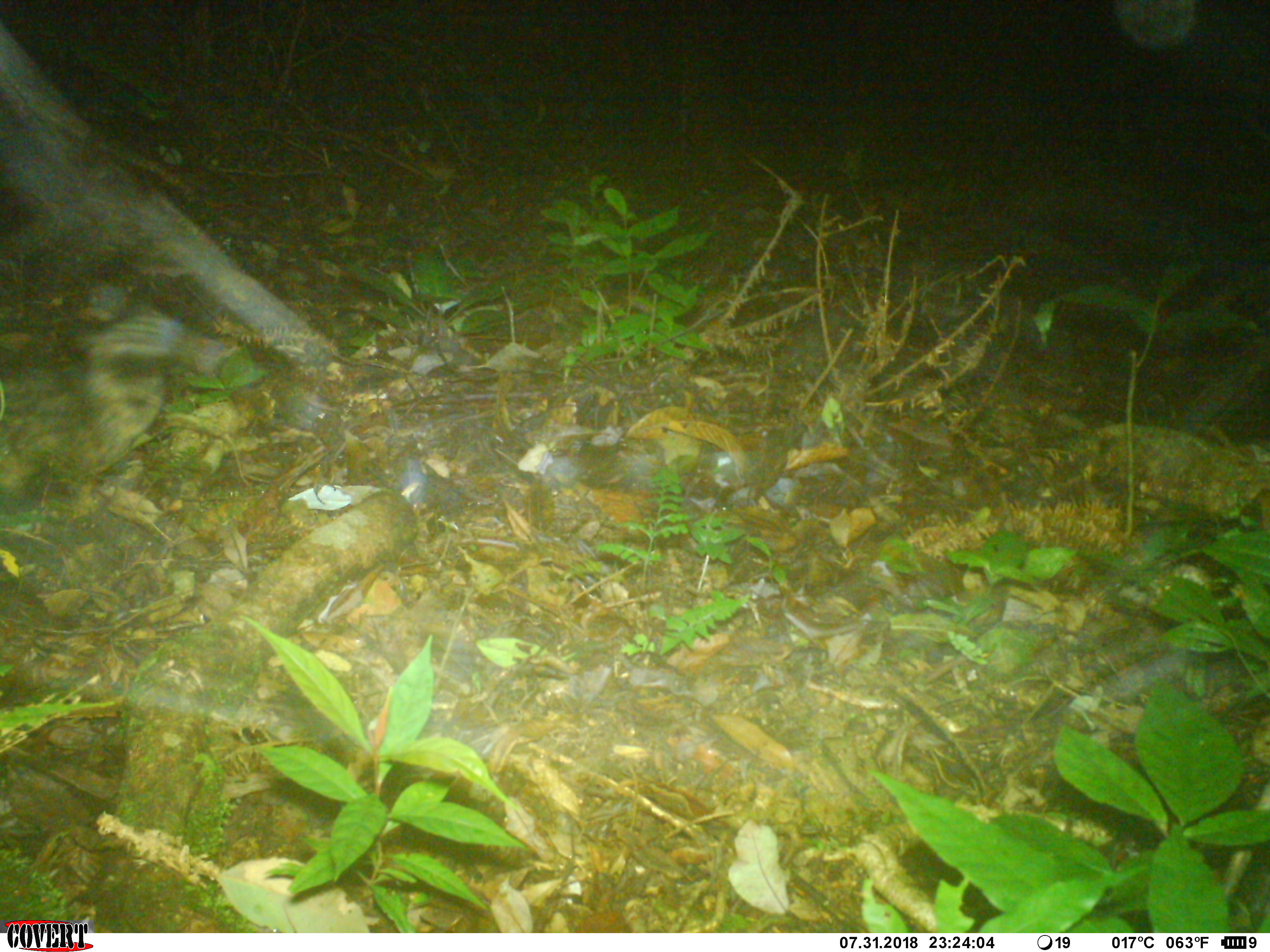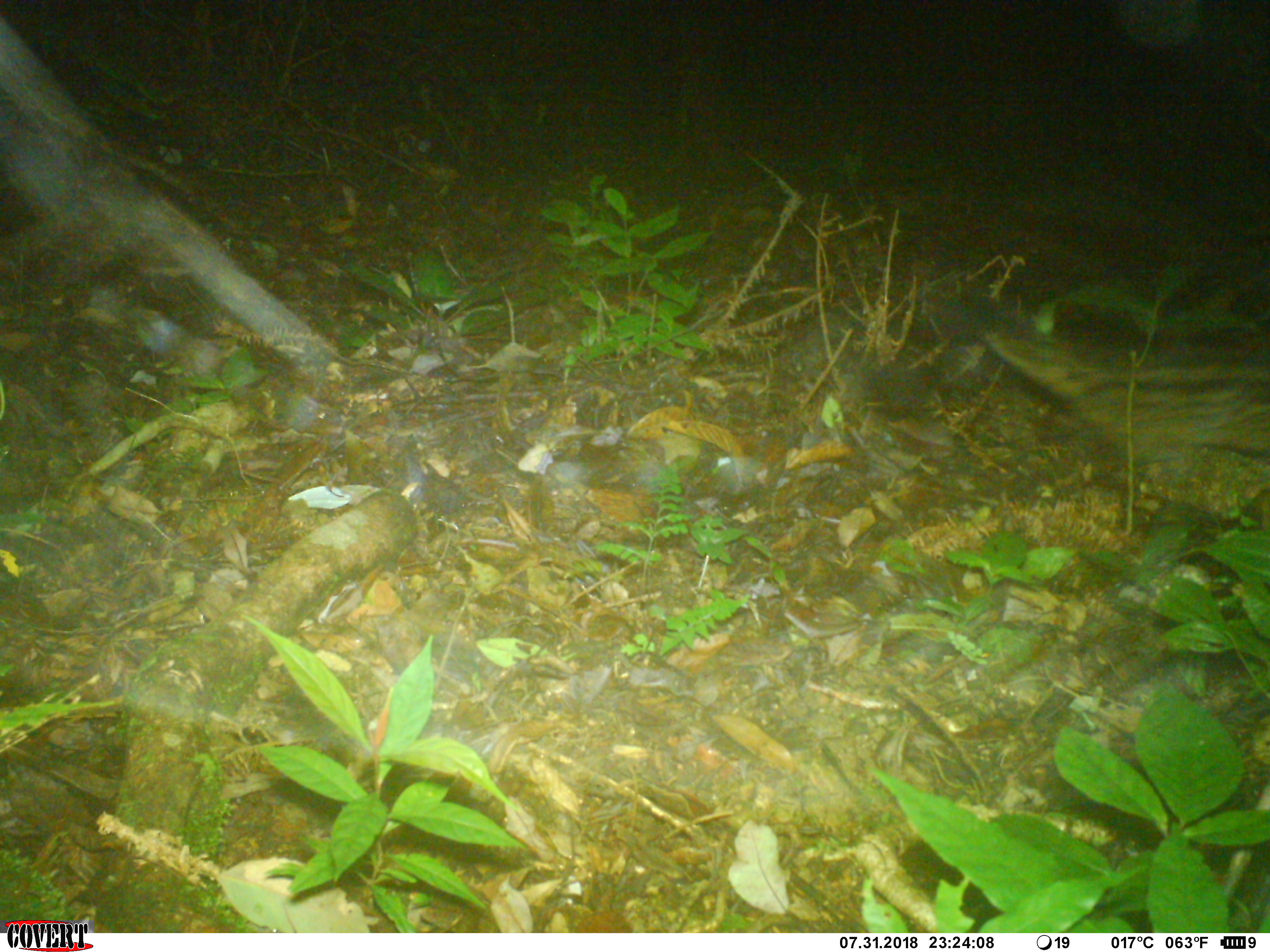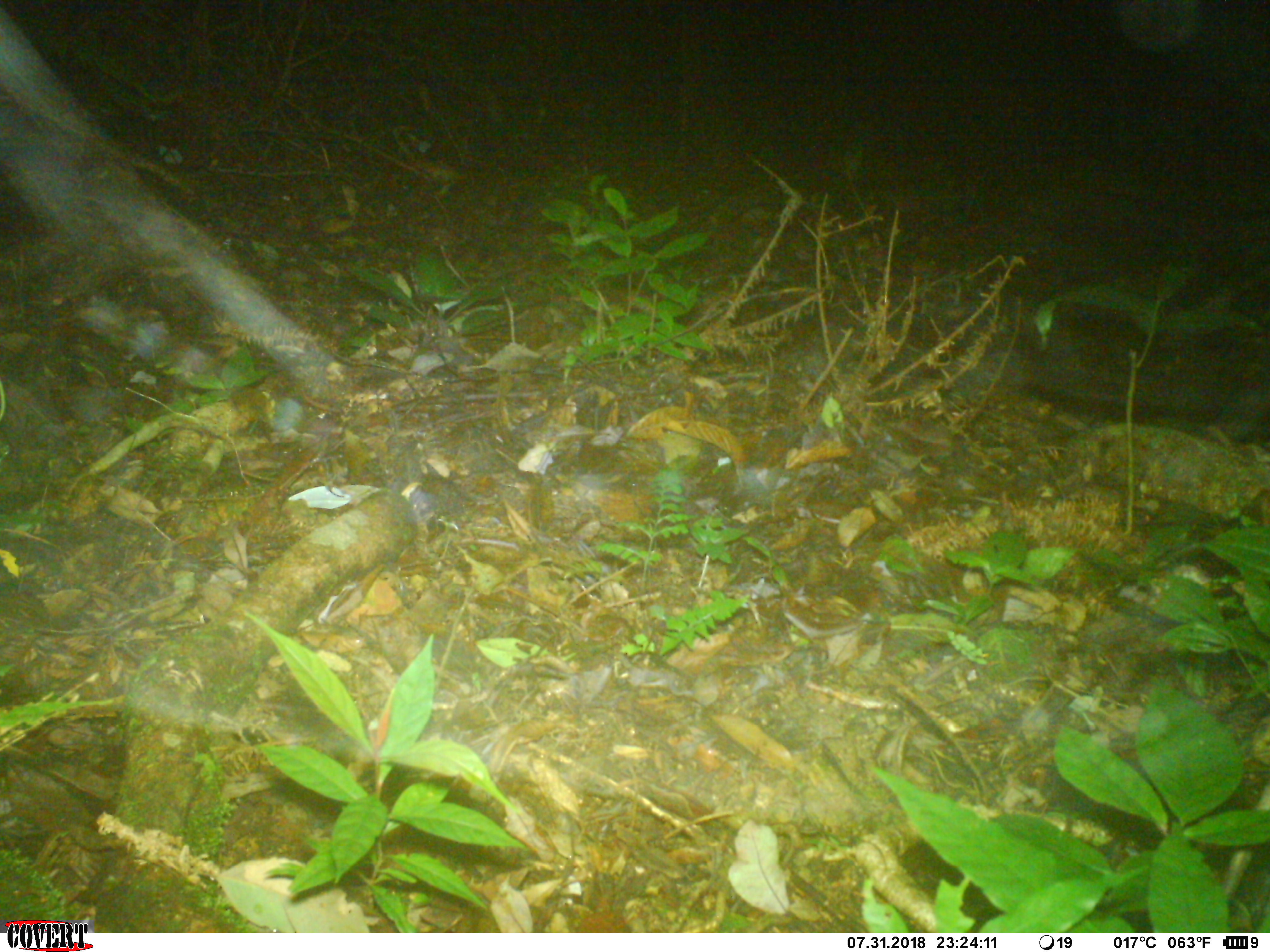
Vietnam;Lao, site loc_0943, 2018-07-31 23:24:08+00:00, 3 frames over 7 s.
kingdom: Animalia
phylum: Chordata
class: Mammalia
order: Carnivora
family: Viverridae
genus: Paradoxurus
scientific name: Paradoxurus hermaphroditus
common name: common palm civet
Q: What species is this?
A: Common palm civet (Paradoxurus hermaphroditus).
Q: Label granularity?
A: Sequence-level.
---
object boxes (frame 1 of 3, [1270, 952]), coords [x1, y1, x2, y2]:
common palm civet: [0, 303, 247, 503]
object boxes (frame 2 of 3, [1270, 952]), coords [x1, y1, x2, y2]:
common palm civet: [960, 289, 1267, 461]